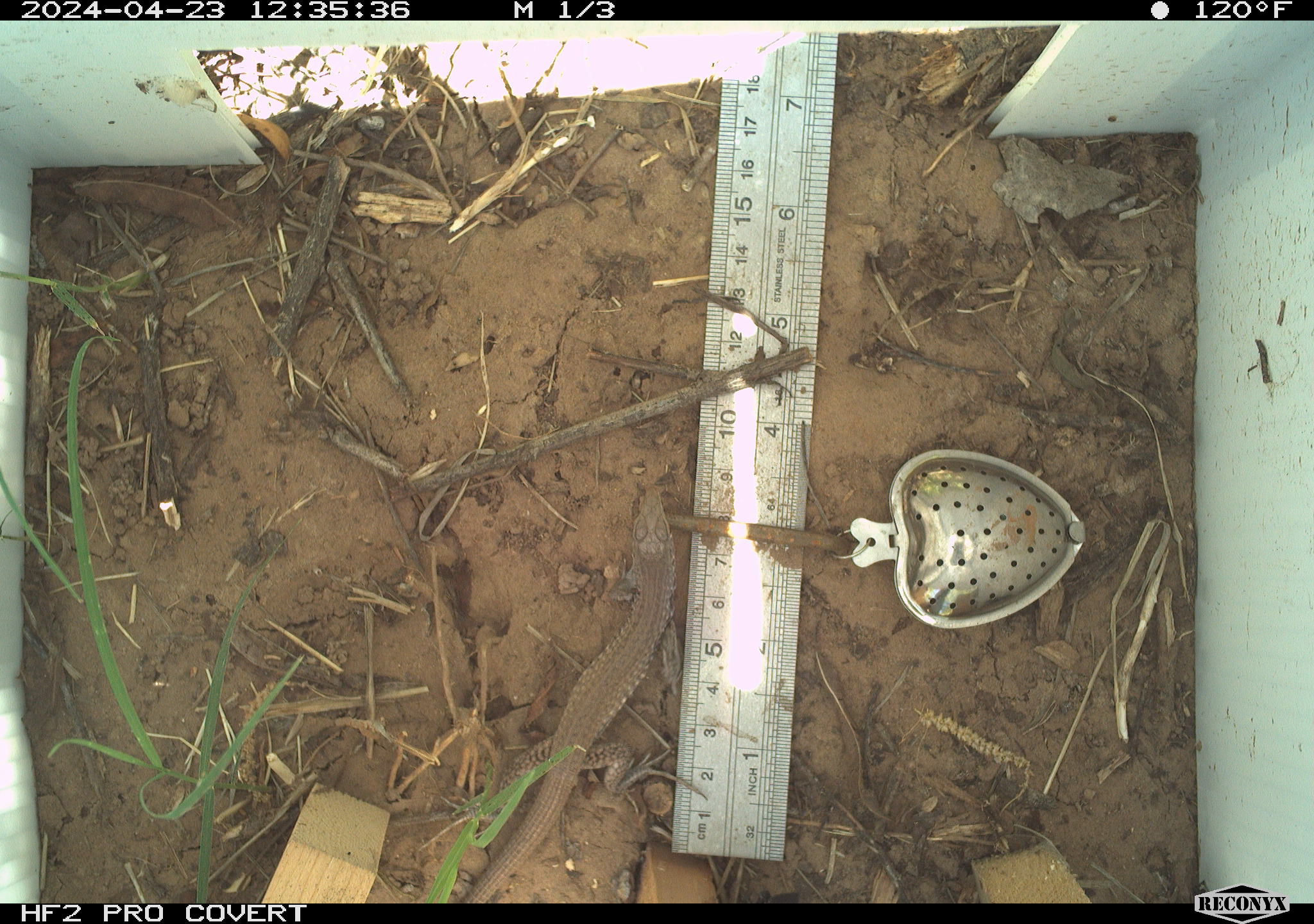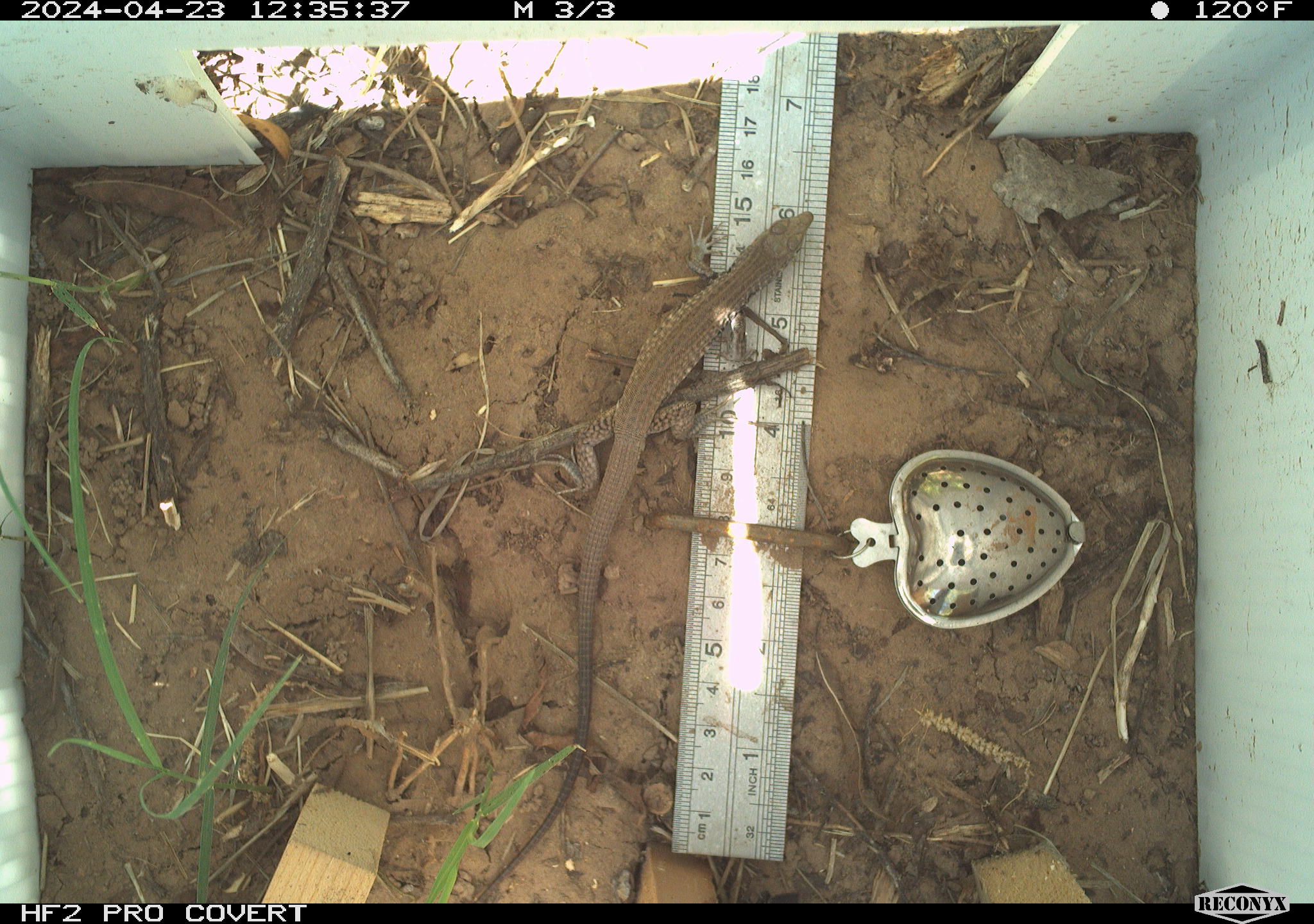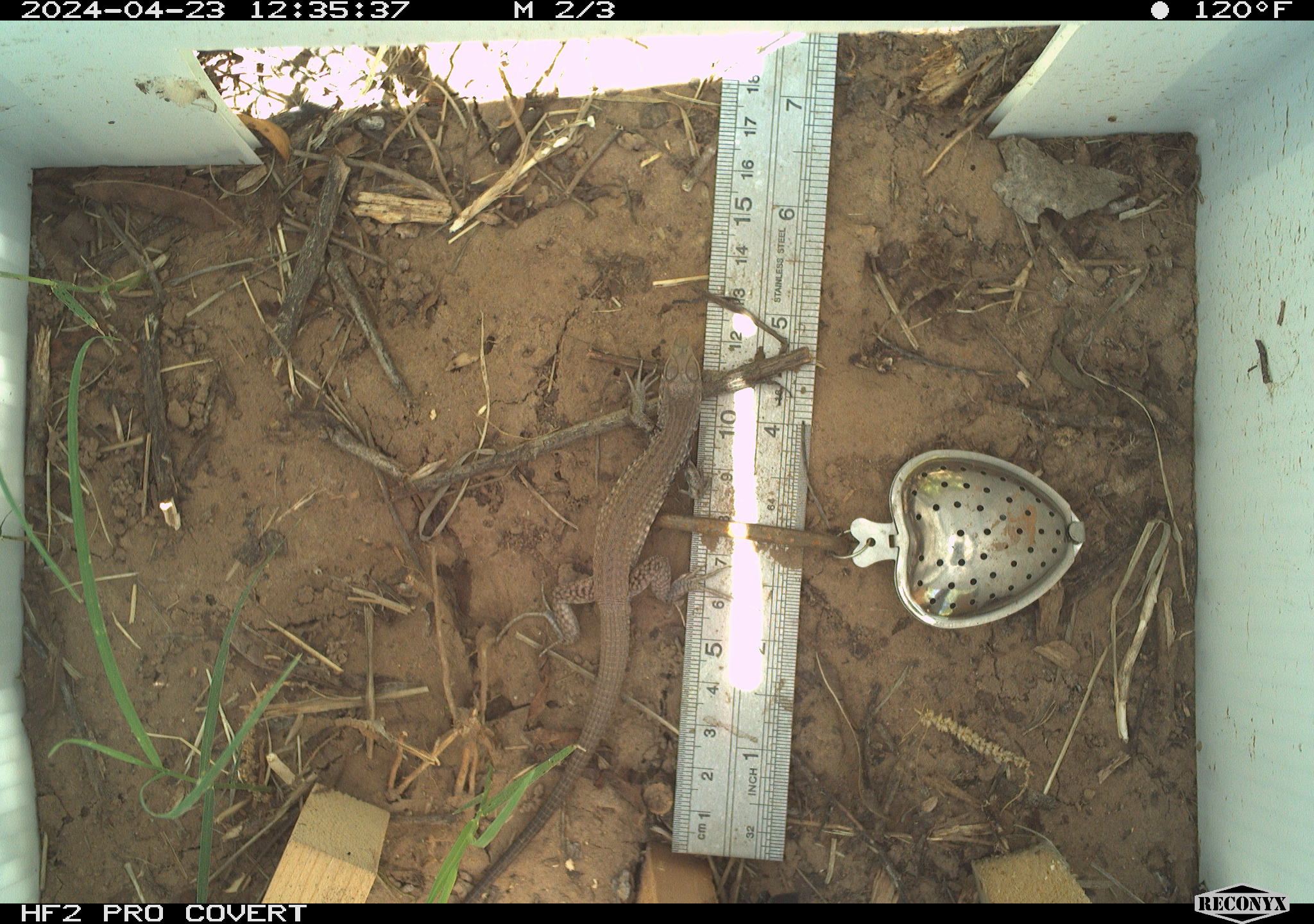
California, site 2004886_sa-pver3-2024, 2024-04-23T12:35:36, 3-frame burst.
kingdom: Animalia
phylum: Chordata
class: Reptilia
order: Squamata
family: Teiidae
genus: Aspidoscelis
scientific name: Aspidoscelis tigris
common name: western whiptail